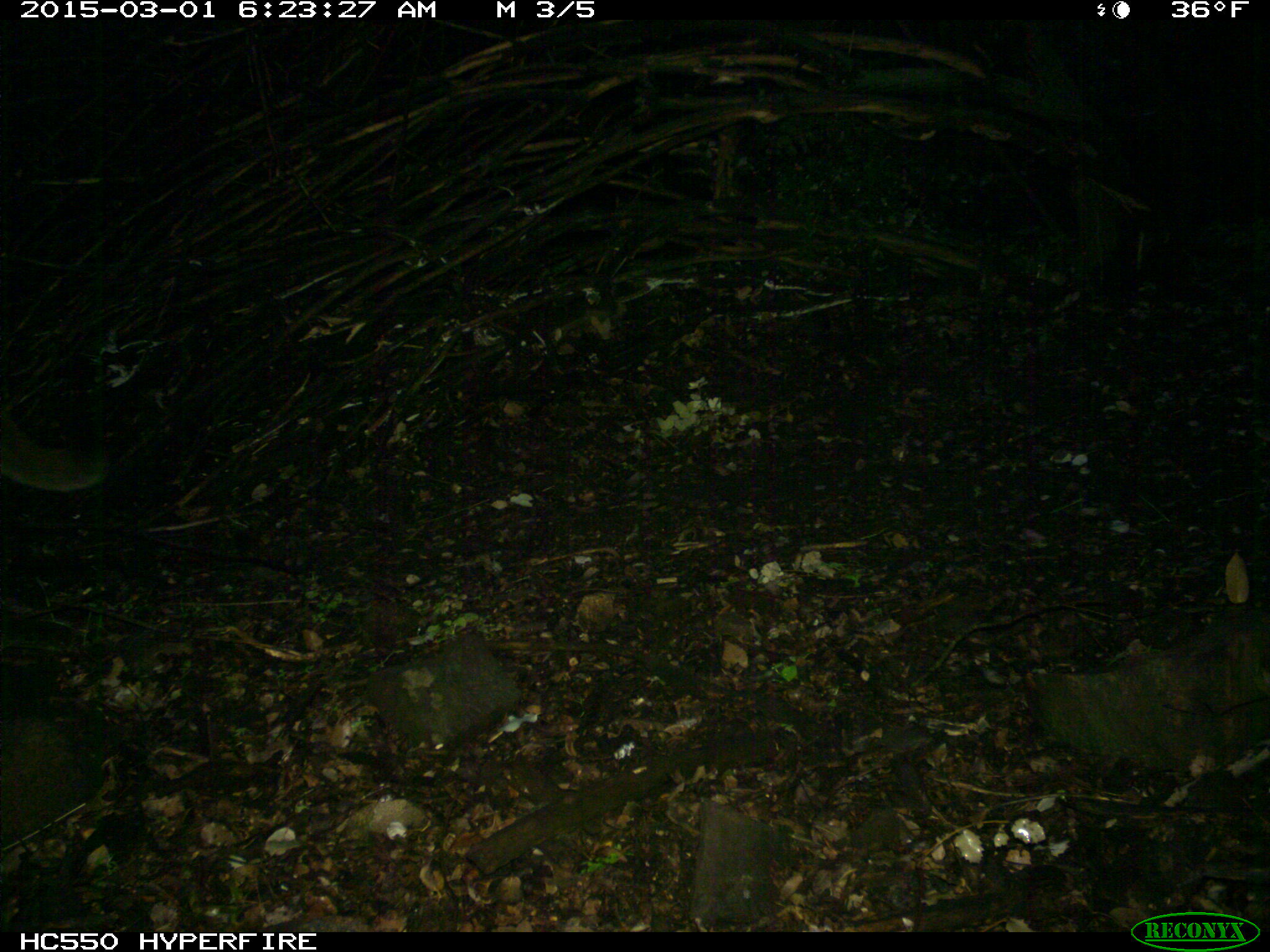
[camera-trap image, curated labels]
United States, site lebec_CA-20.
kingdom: Animalia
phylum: Chordata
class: Mammalia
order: Carnivora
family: Felidae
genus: Puma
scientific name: Puma concolor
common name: mountain lion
Puma concolor (mountain lion).